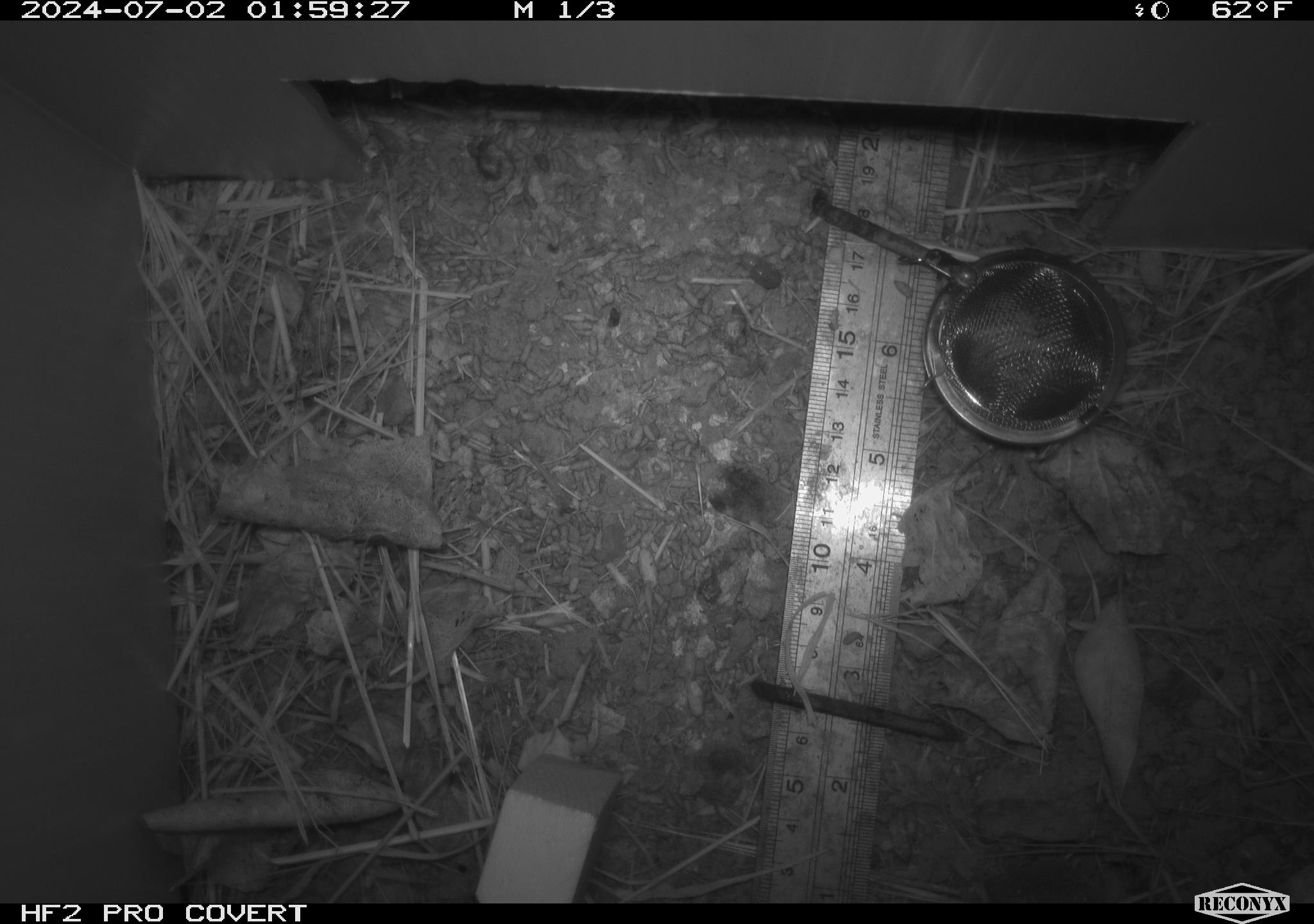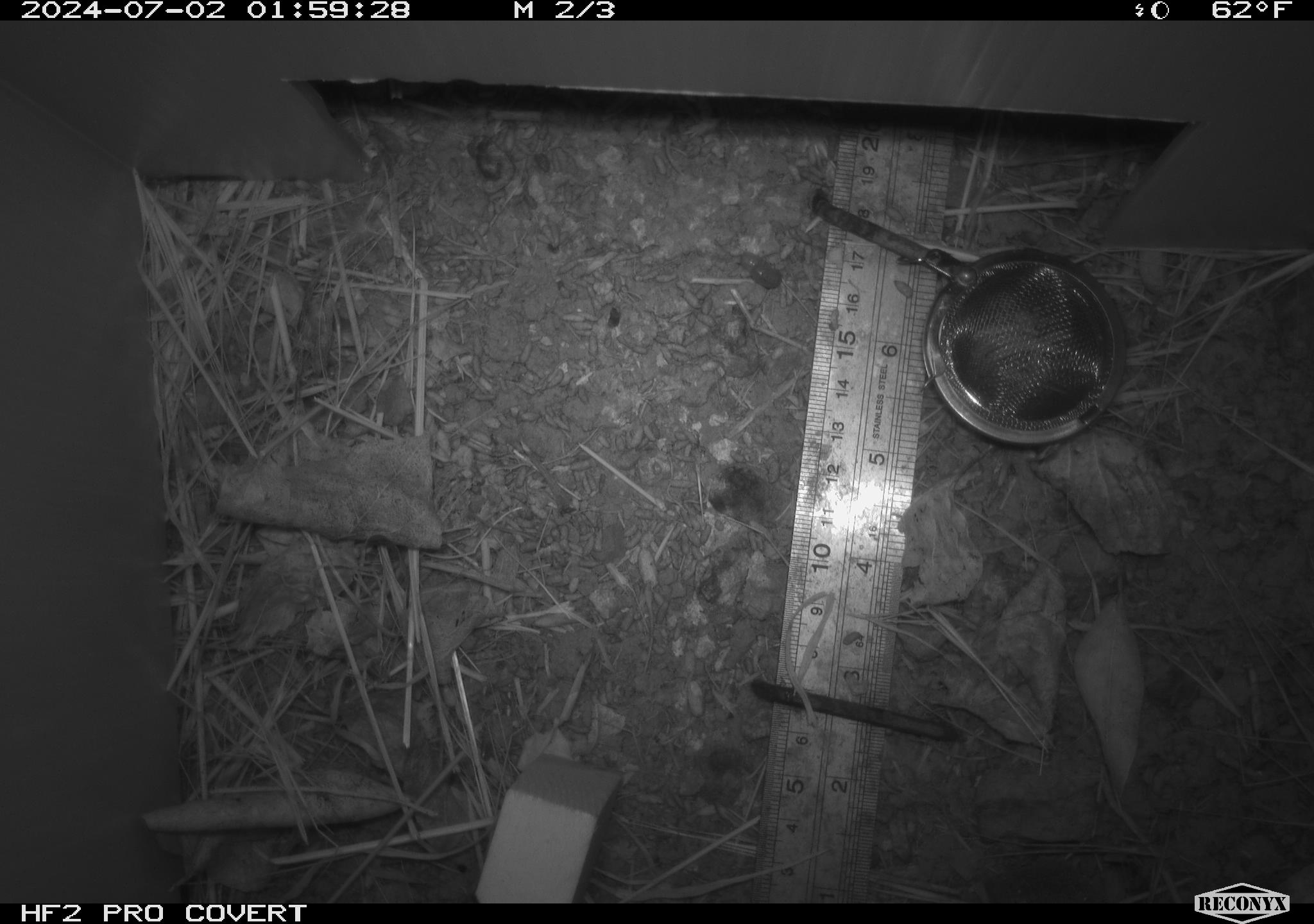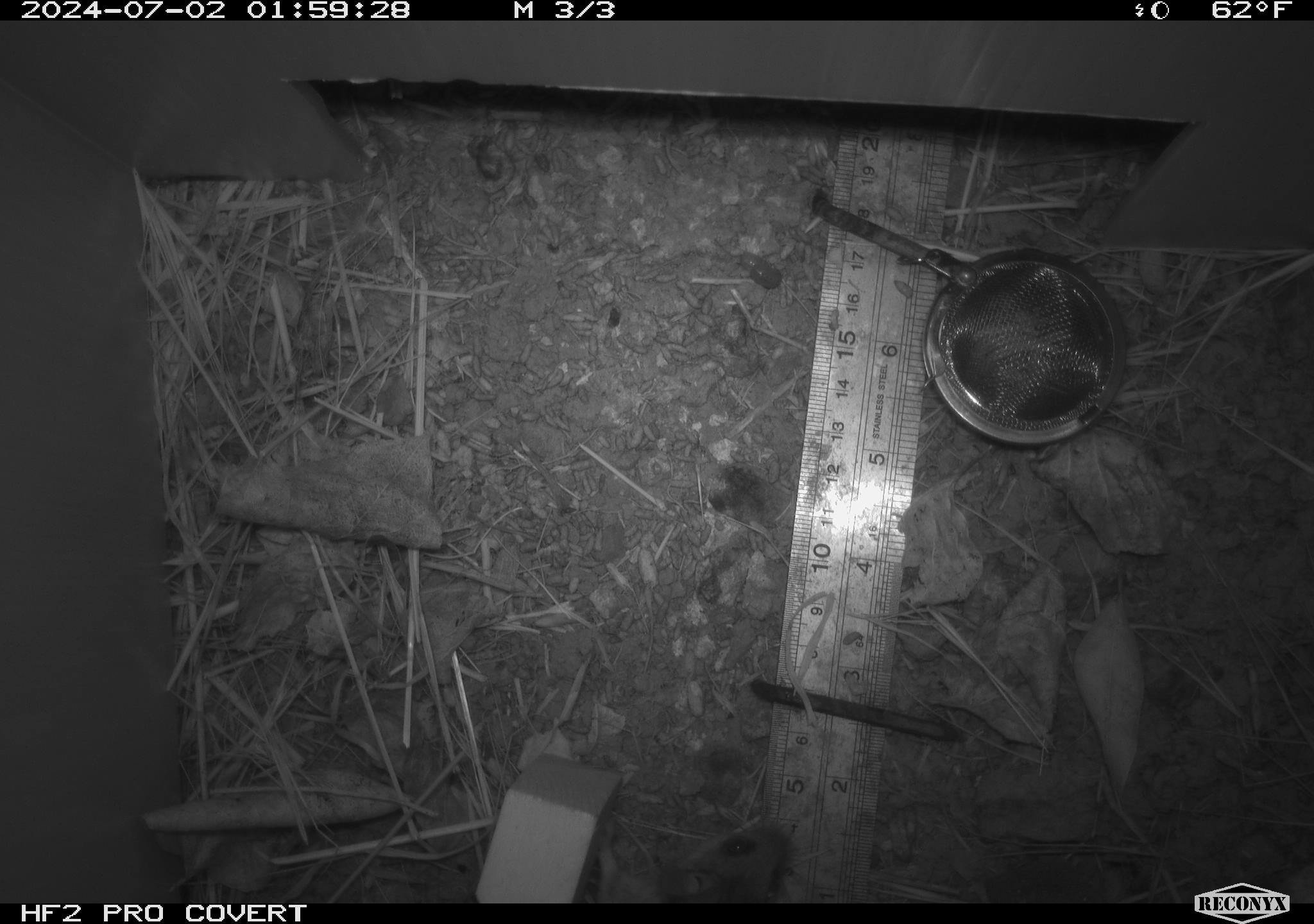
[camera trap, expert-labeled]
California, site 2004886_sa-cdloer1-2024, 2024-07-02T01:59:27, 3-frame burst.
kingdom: Animalia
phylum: Chordata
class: Mammalia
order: Rodentia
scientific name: Rodentia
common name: mouse species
Mouse species (Rodentia).